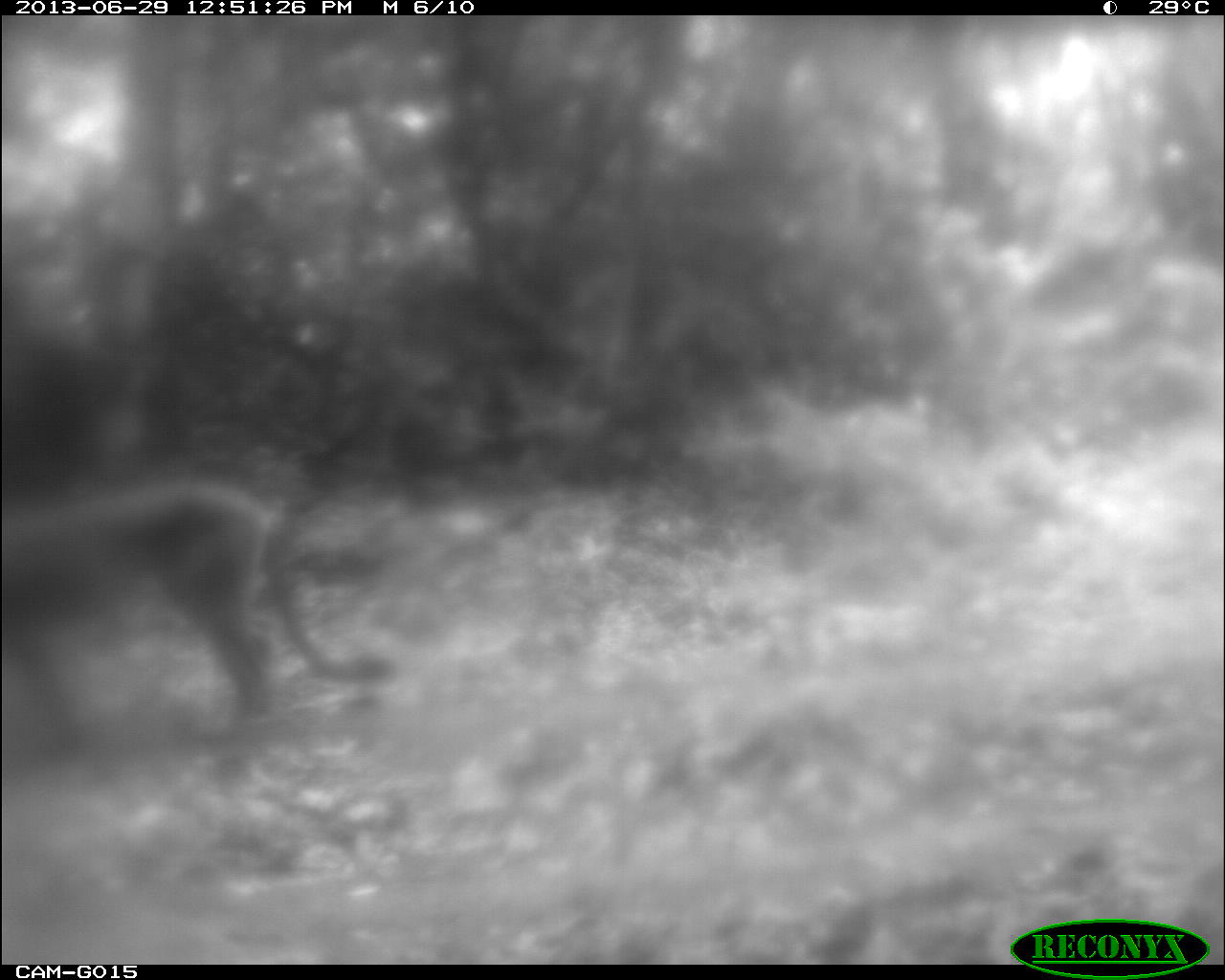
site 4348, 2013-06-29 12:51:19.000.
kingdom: Animalia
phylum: Chordata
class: Mammalia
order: Carnivora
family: Felidae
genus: Puma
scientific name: Puma concolor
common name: mountain lion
Puma concolor (mountain lion), count 1, sex male.